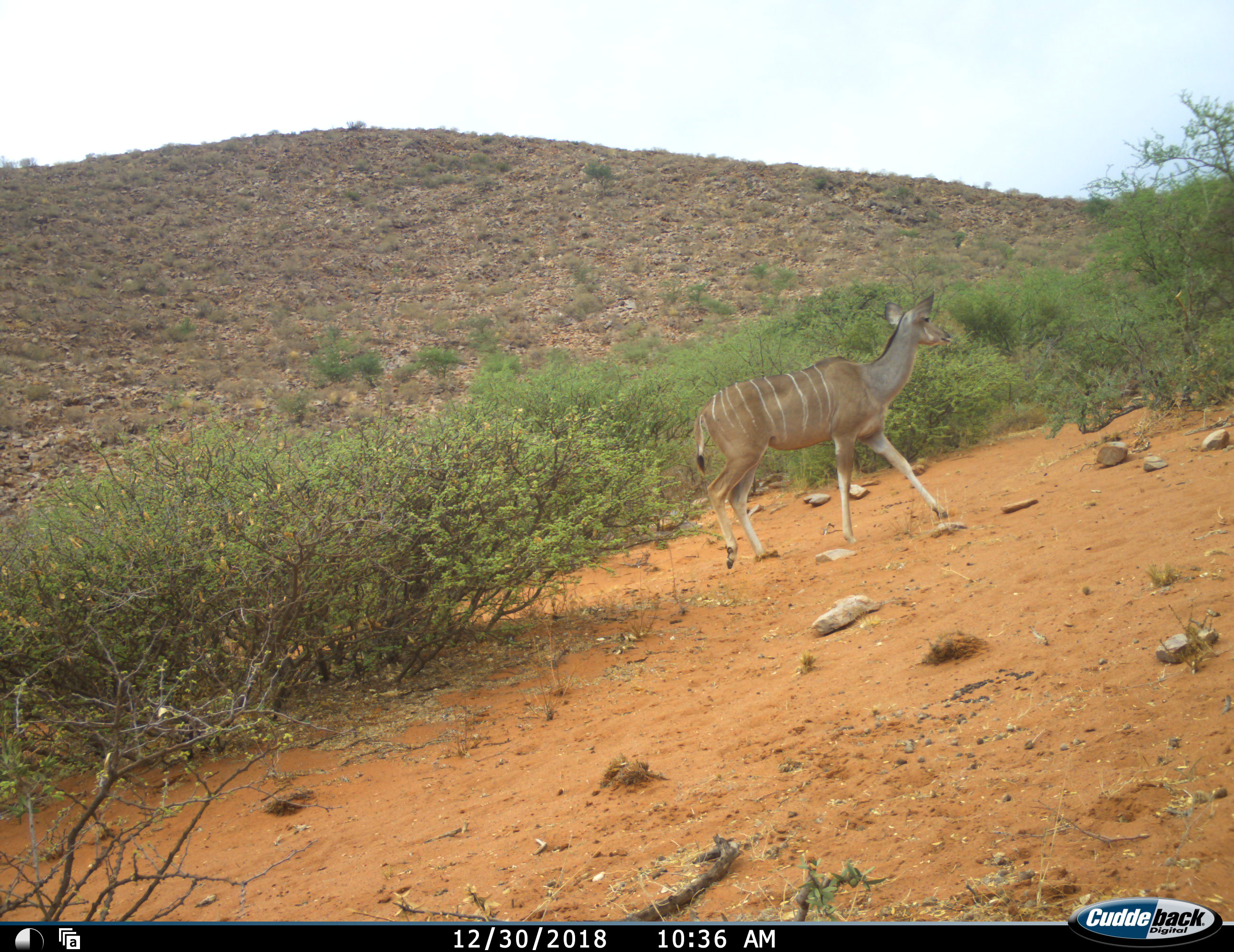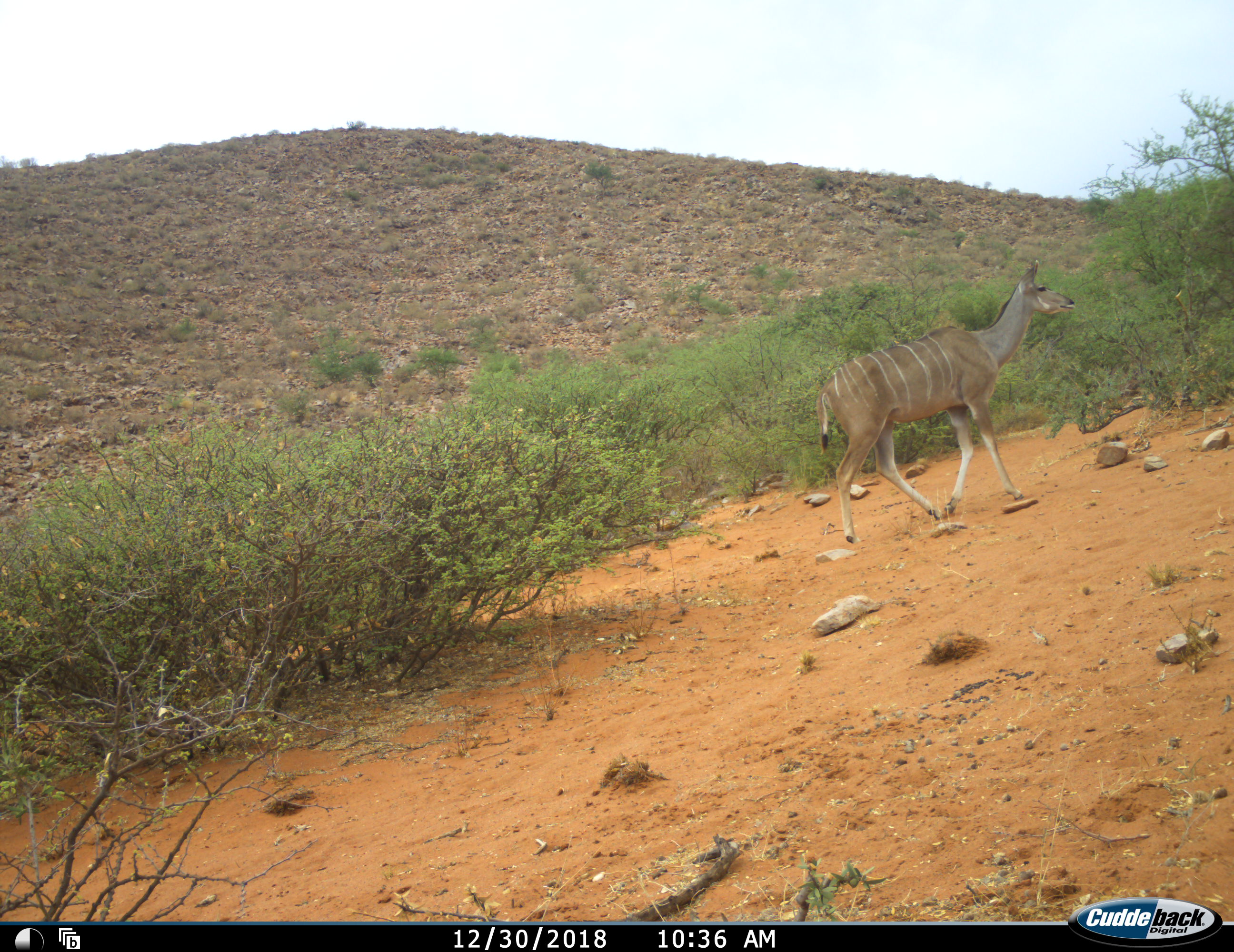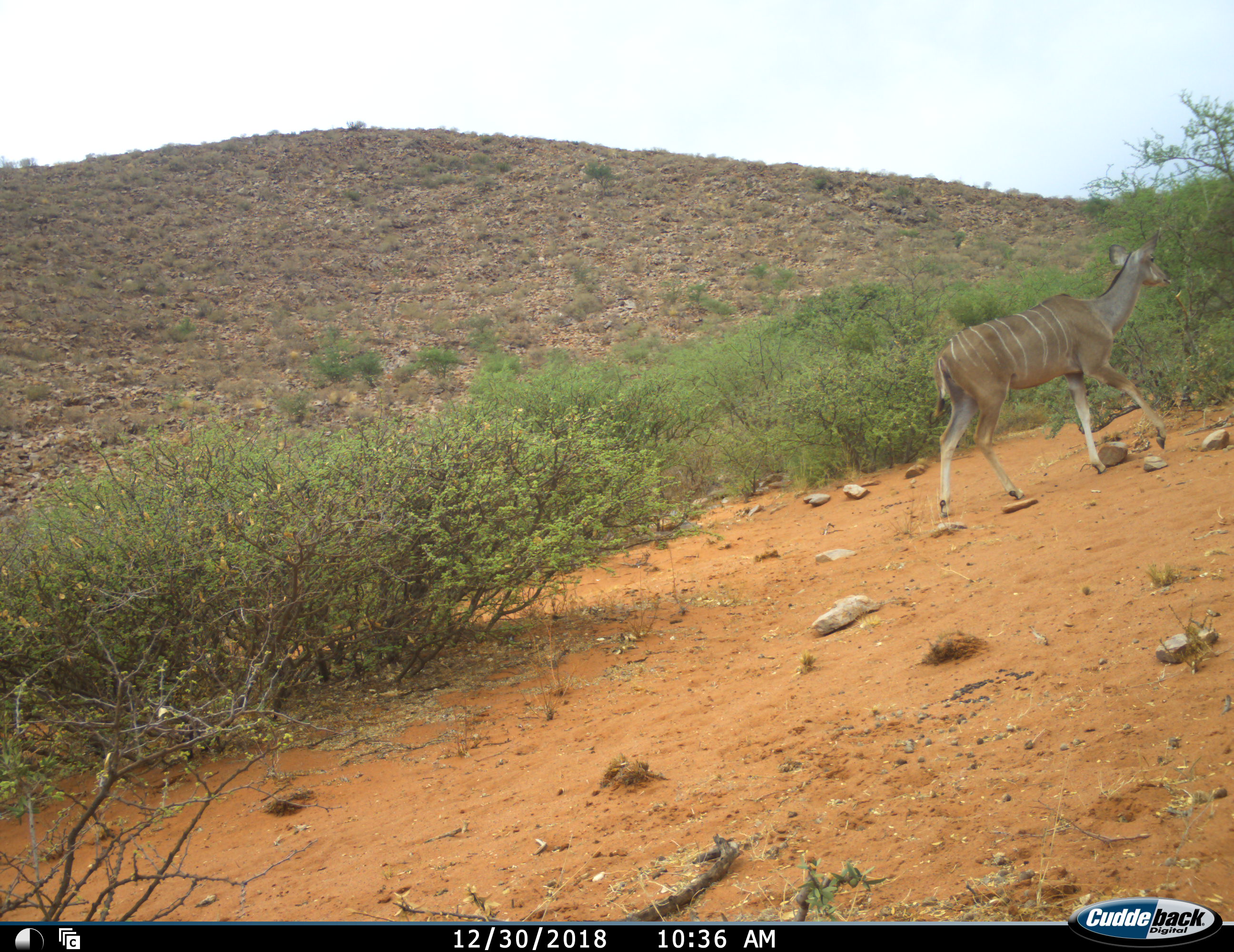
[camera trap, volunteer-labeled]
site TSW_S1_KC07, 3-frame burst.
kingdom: Animalia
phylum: Chordata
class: Mammalia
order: Artiodactyla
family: Bovidae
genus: Tragelaphus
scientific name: Tragelaphus angasii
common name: nyala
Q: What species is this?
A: Nyala (Tragelaphus angasii).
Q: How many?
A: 1.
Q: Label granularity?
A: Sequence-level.